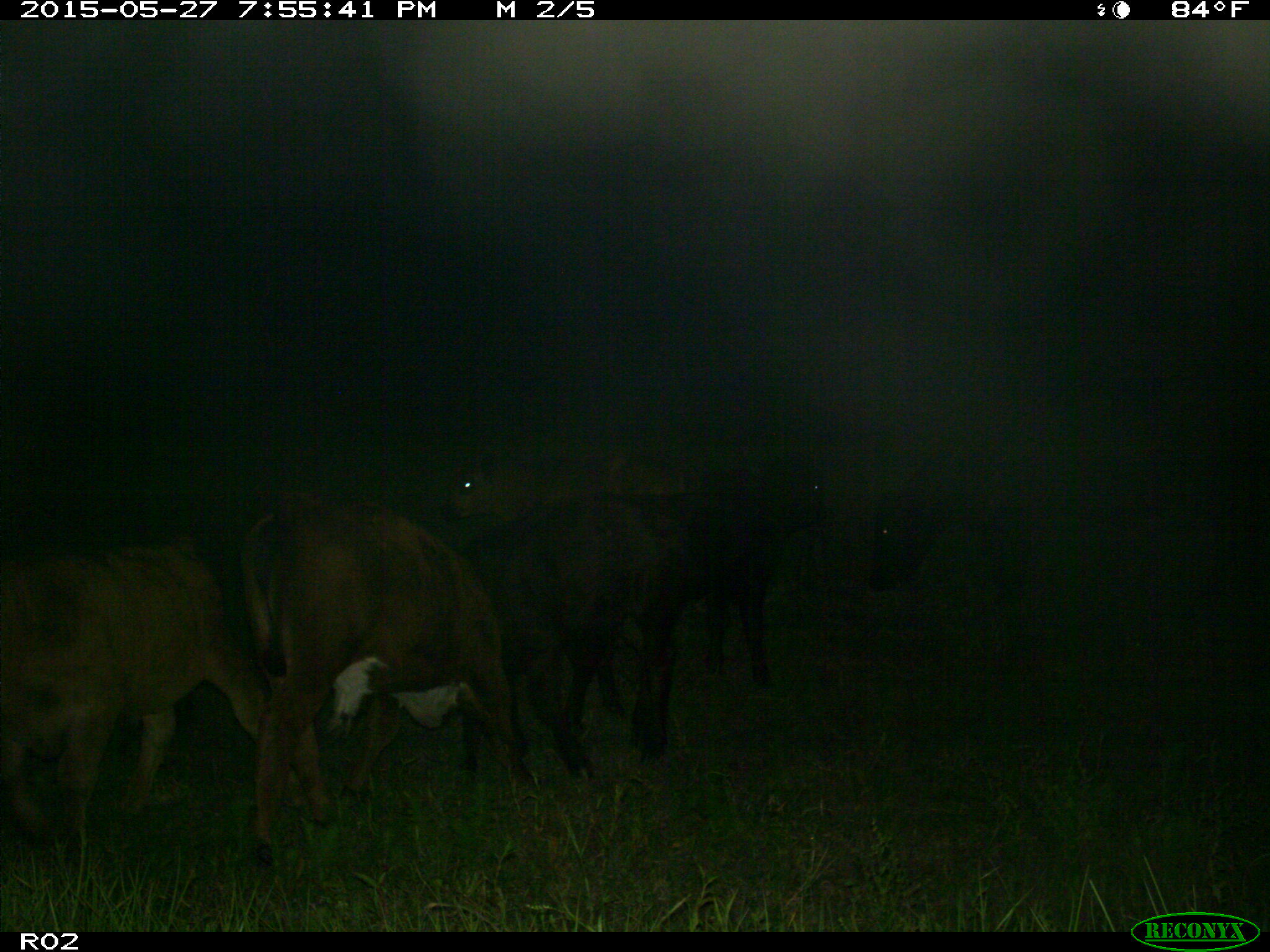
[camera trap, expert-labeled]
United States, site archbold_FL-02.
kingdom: Animalia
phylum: Chordata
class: Mammalia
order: Artiodactyla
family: Bovidae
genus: Bos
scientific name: Bos taurus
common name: domestic cow